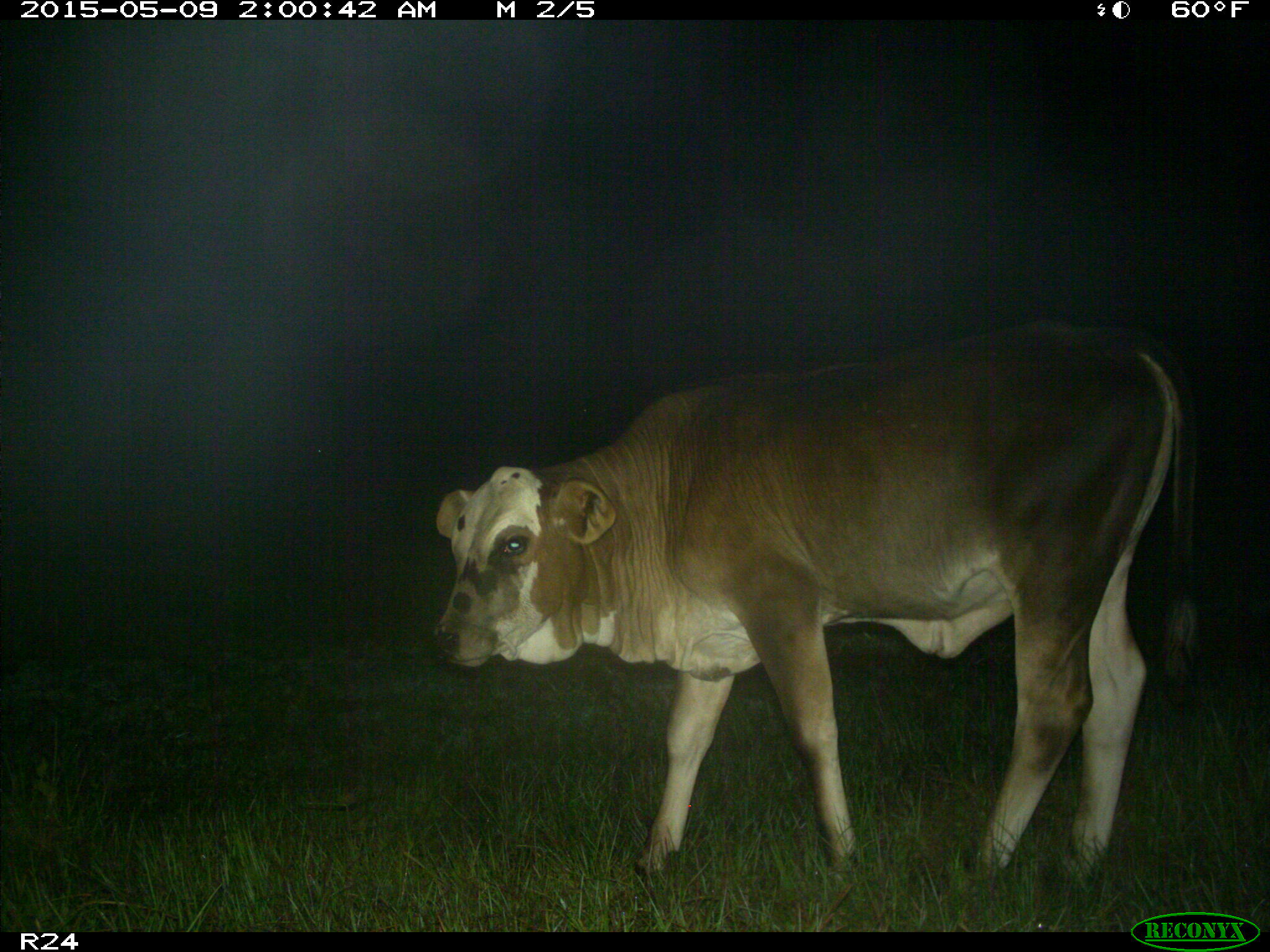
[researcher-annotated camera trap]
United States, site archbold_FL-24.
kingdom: Animalia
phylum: Chordata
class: Mammalia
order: Artiodactyla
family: Bovidae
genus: Bos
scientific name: Bos taurus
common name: domestic cow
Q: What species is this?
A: Bos taurus (domestic cow).